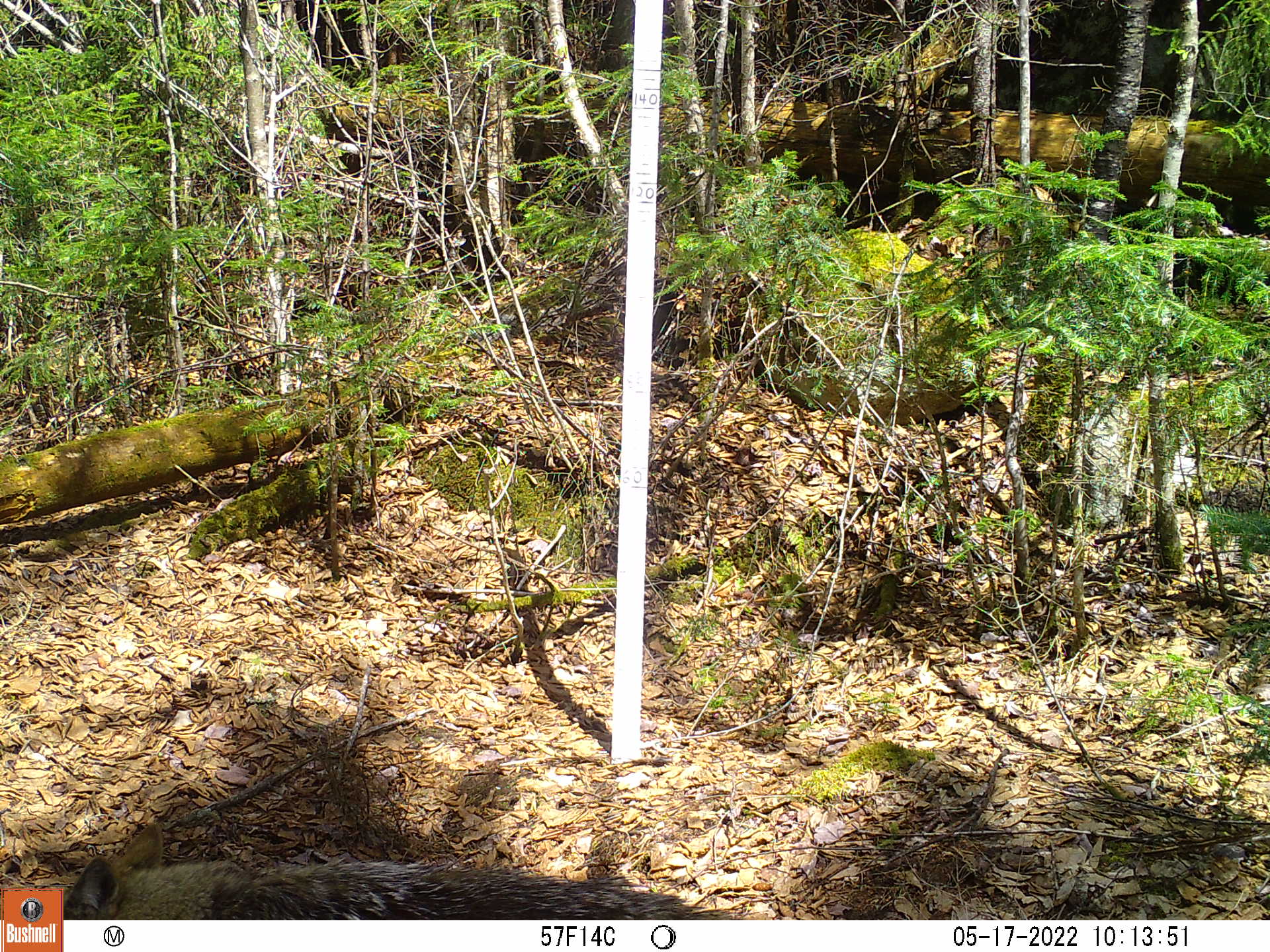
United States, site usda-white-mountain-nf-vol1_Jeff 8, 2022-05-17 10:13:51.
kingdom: Animalia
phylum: Chordata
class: Mammalia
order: Carnivora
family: Canidae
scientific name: Canidae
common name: canid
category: canid sp.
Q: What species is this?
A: Canid sp. (canid) (Canidae).